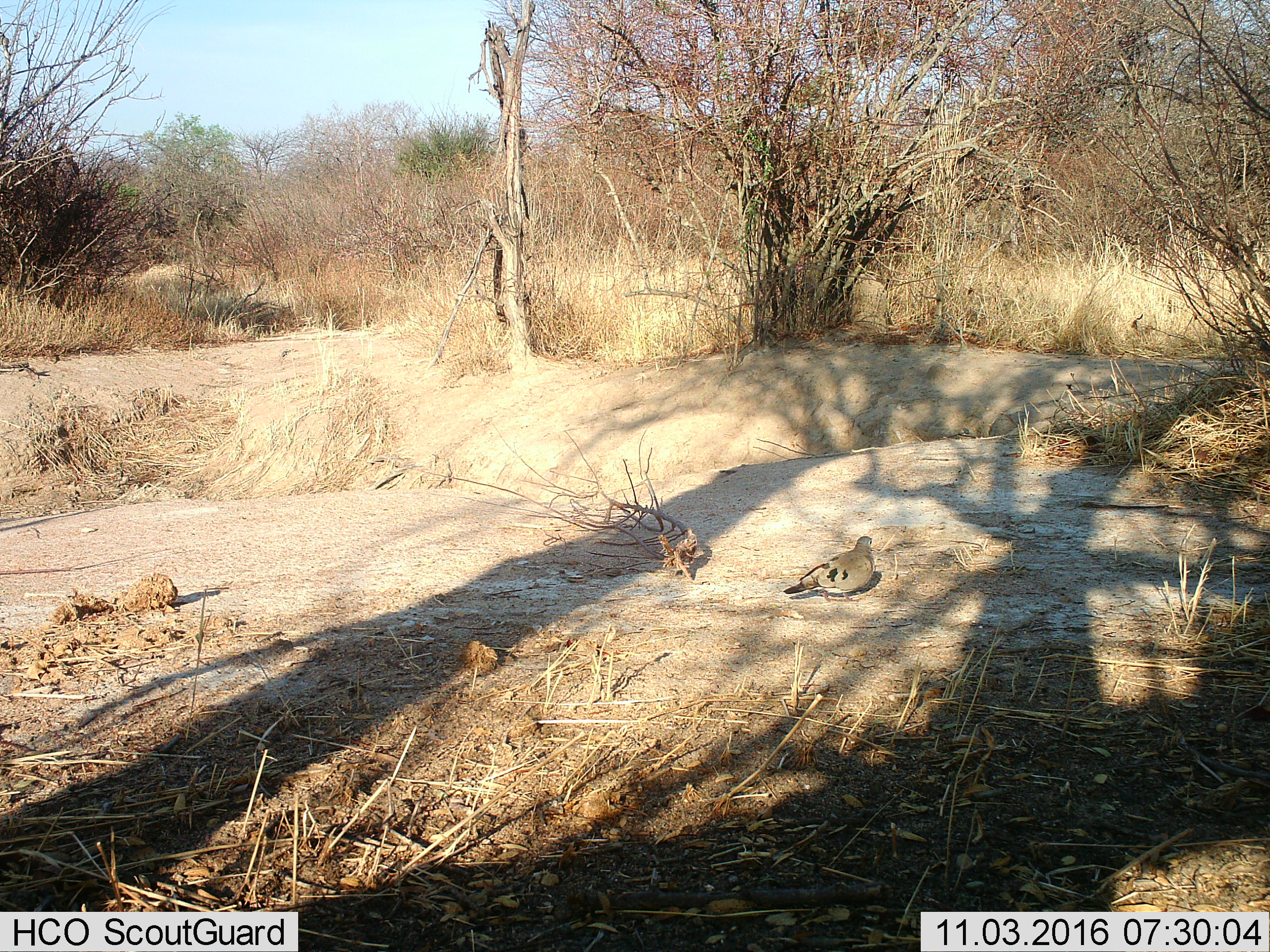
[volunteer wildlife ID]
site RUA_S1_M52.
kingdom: Animalia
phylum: Chordata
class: Aves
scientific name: Aves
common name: bird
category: birdother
Birdother (bird) (Aves), count 1. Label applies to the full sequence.